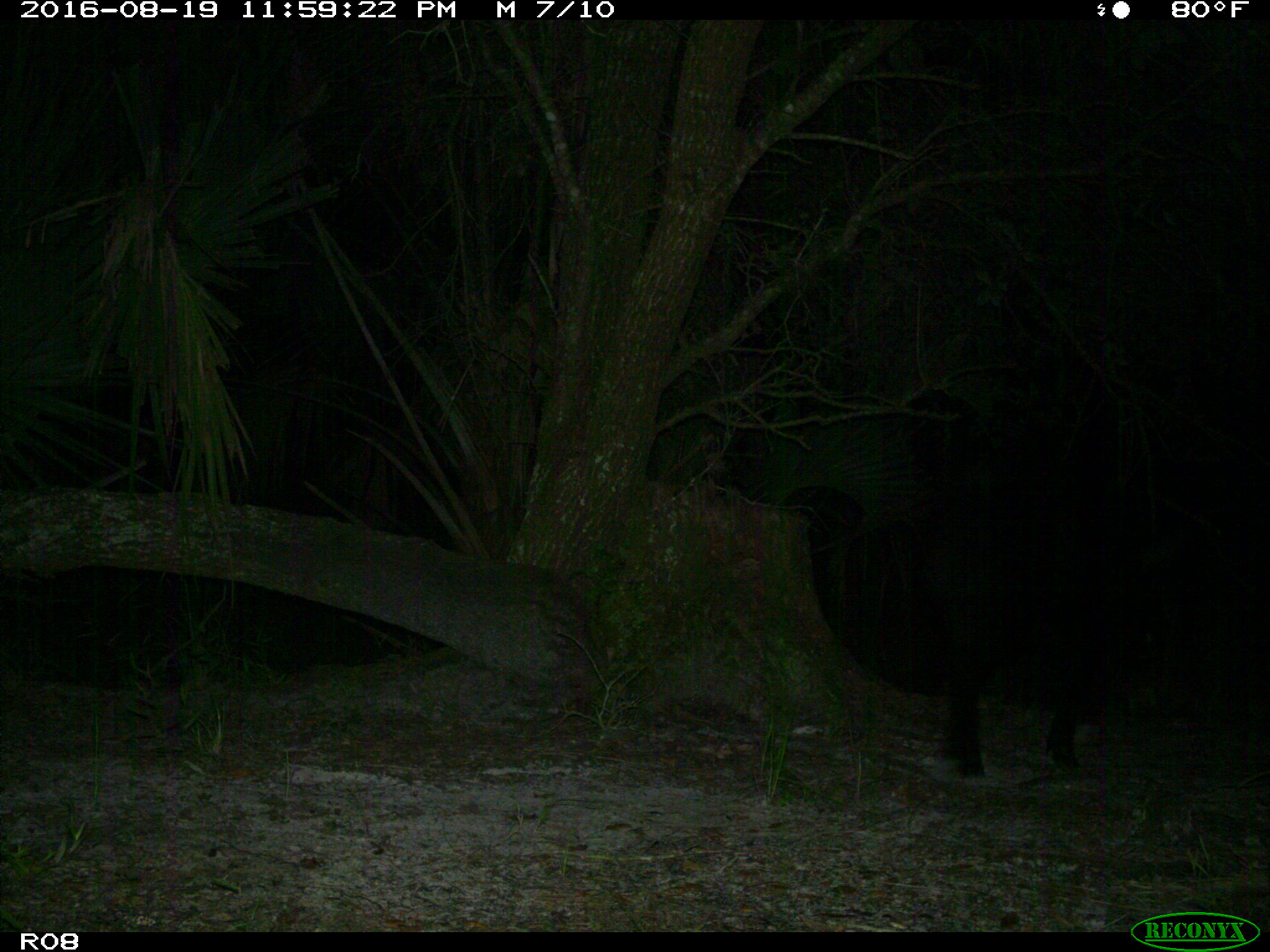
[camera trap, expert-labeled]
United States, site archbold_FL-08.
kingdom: Animalia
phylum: Chordata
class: Mammalia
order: Artiodactyla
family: Suidae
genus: Sus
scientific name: Sus scrofa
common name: wild boar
Sus scrofa (wild boar).